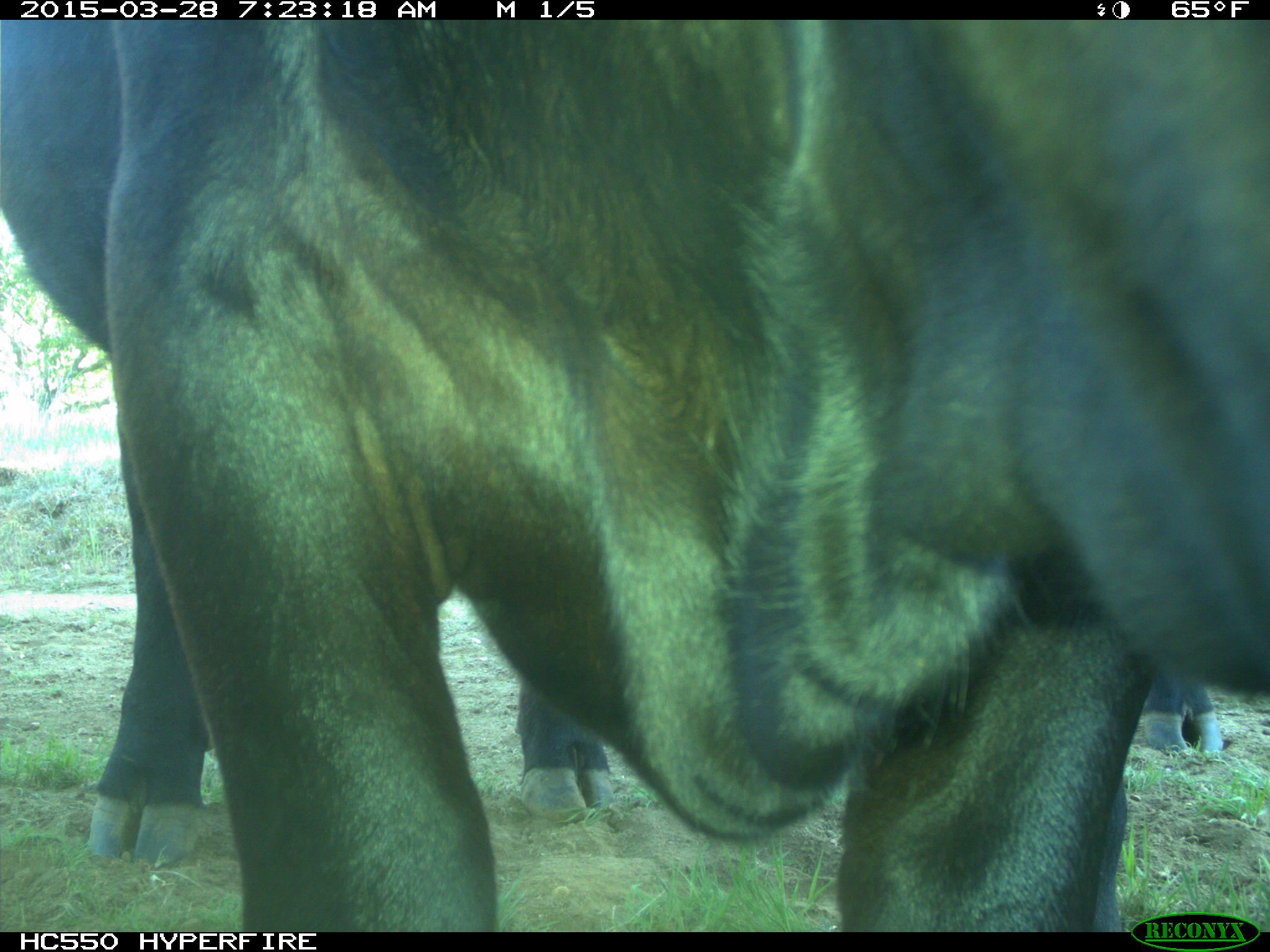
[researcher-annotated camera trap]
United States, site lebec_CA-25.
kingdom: Animalia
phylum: Chordata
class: Mammalia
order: Artiodactyla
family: Bovidae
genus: Bos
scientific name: Bos taurus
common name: domestic cow